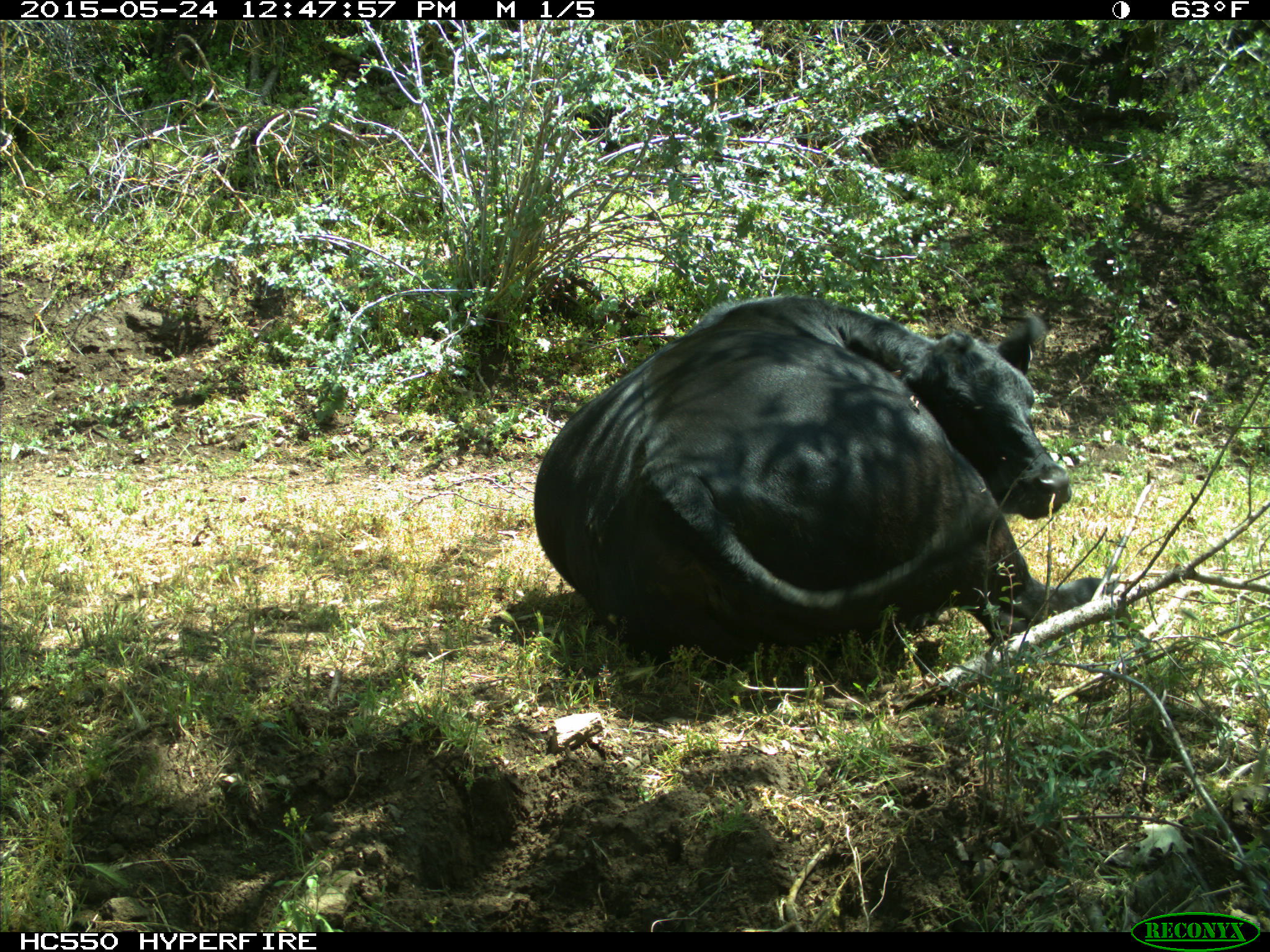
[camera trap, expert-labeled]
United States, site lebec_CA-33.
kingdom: Animalia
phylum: Chordata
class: Mammalia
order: Artiodactyla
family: Bovidae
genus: Bos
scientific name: Bos taurus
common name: domestic cow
Bos taurus (domestic cow).